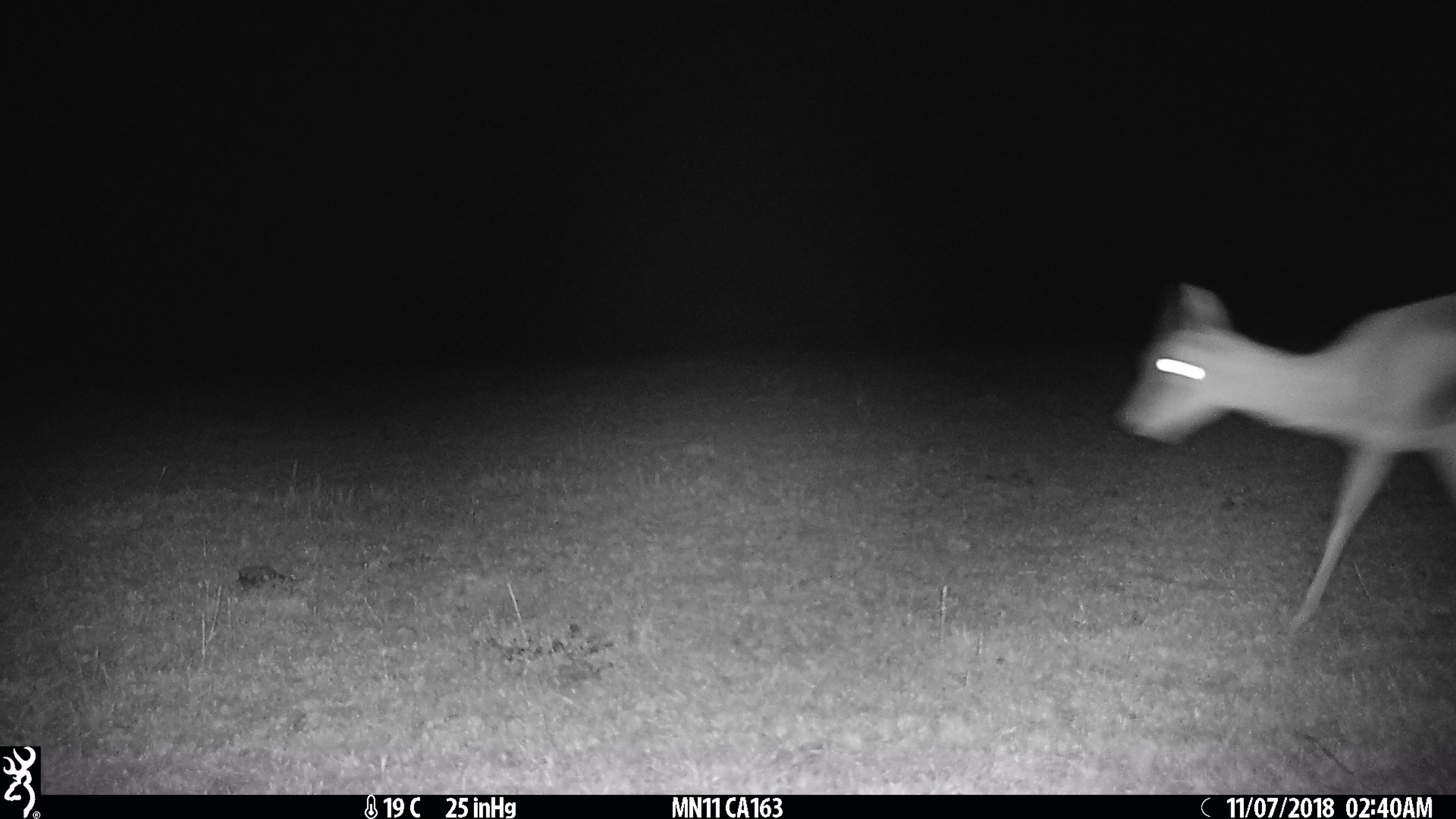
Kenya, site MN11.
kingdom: Animalia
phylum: Chordata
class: Mammalia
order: Artiodactyla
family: Bovidae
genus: Eudorcas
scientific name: Eudorcas thomsonii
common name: thomon's gazelle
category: gazelle thomsons